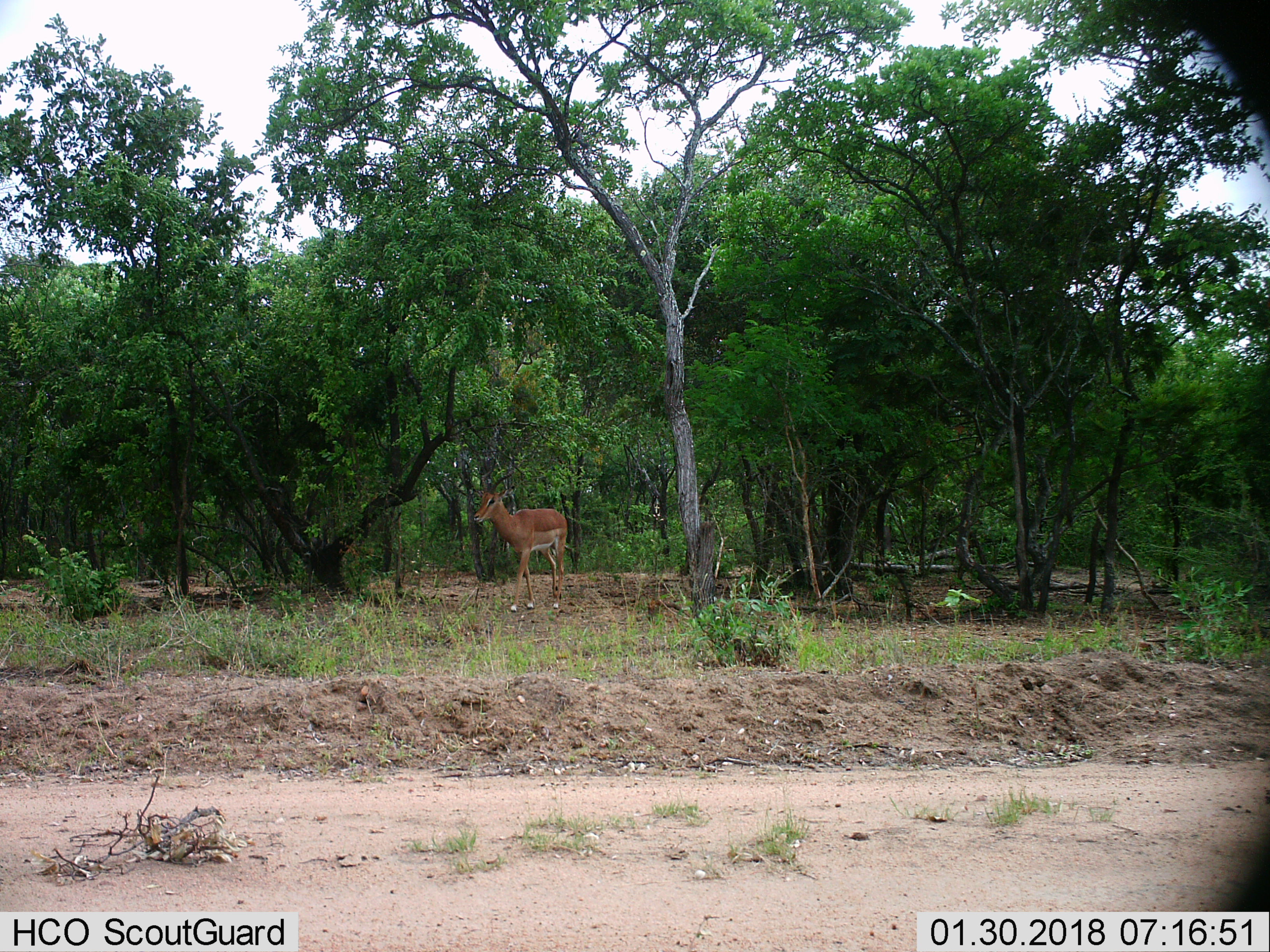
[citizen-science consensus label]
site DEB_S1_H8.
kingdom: Animalia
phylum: Chordata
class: Mammalia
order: Artiodactyla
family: Bovidae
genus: Aepyceros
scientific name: Aepyceros melampus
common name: impala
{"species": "impala (Aepyceros melampus)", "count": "1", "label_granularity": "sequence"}